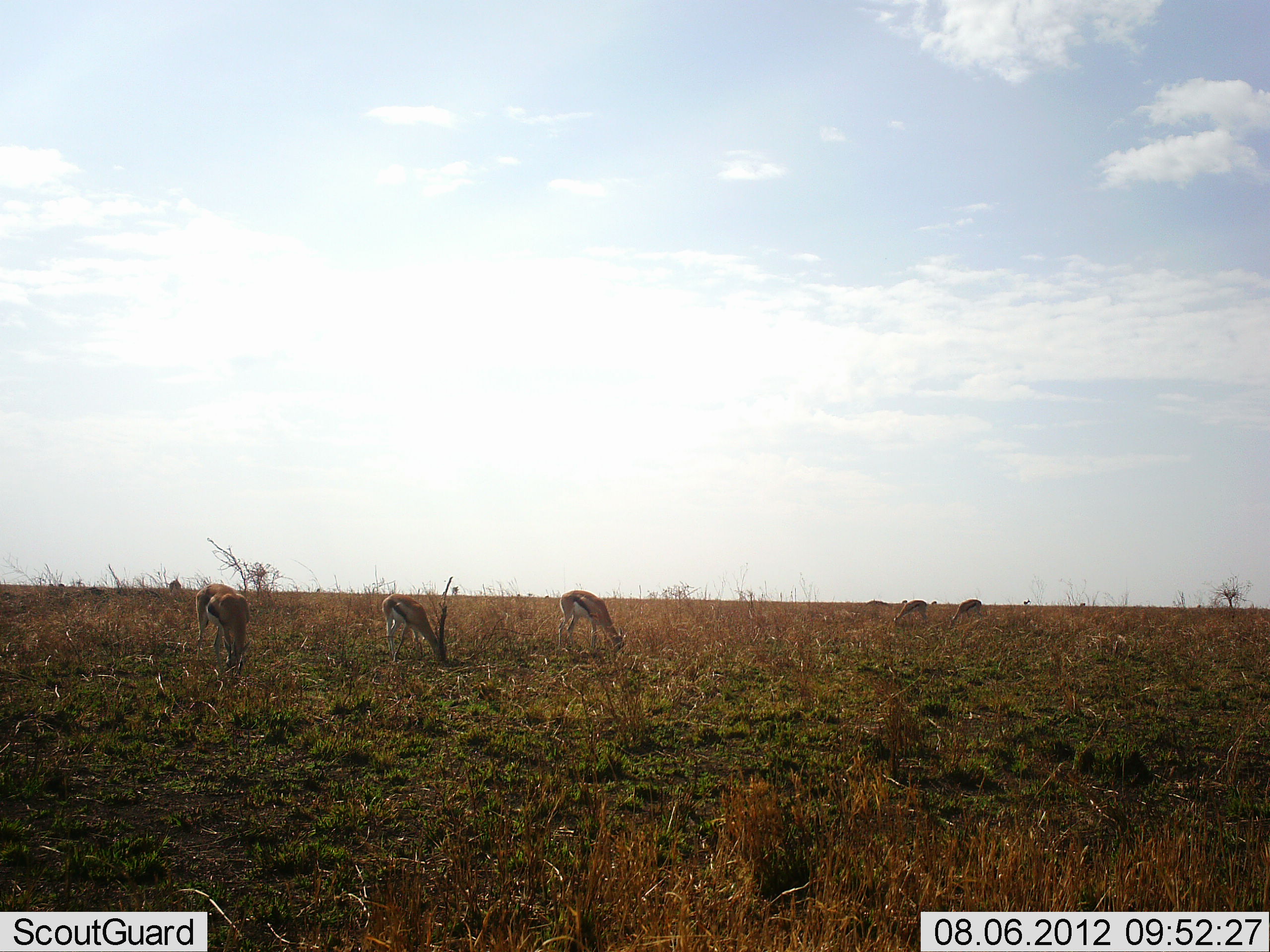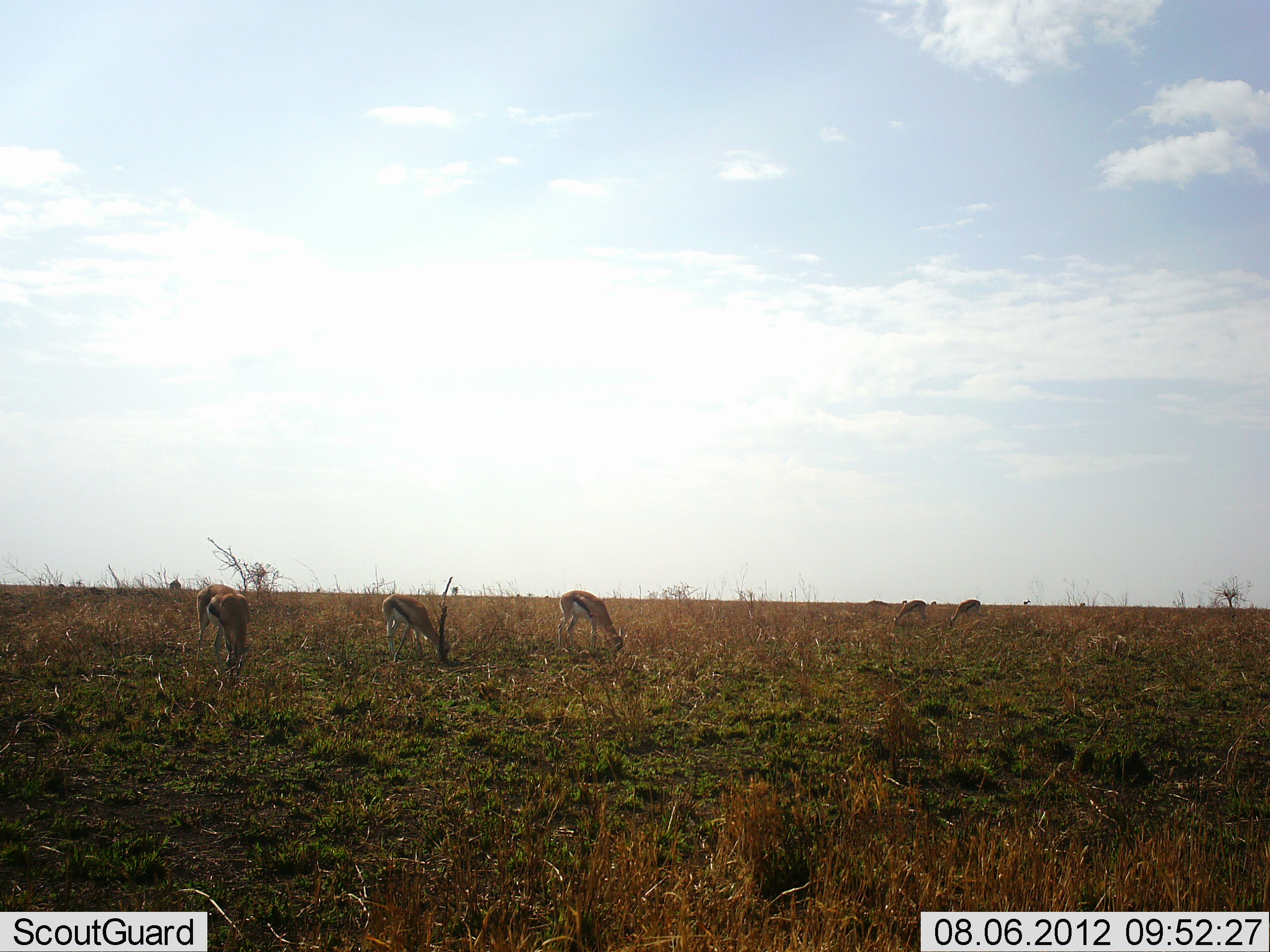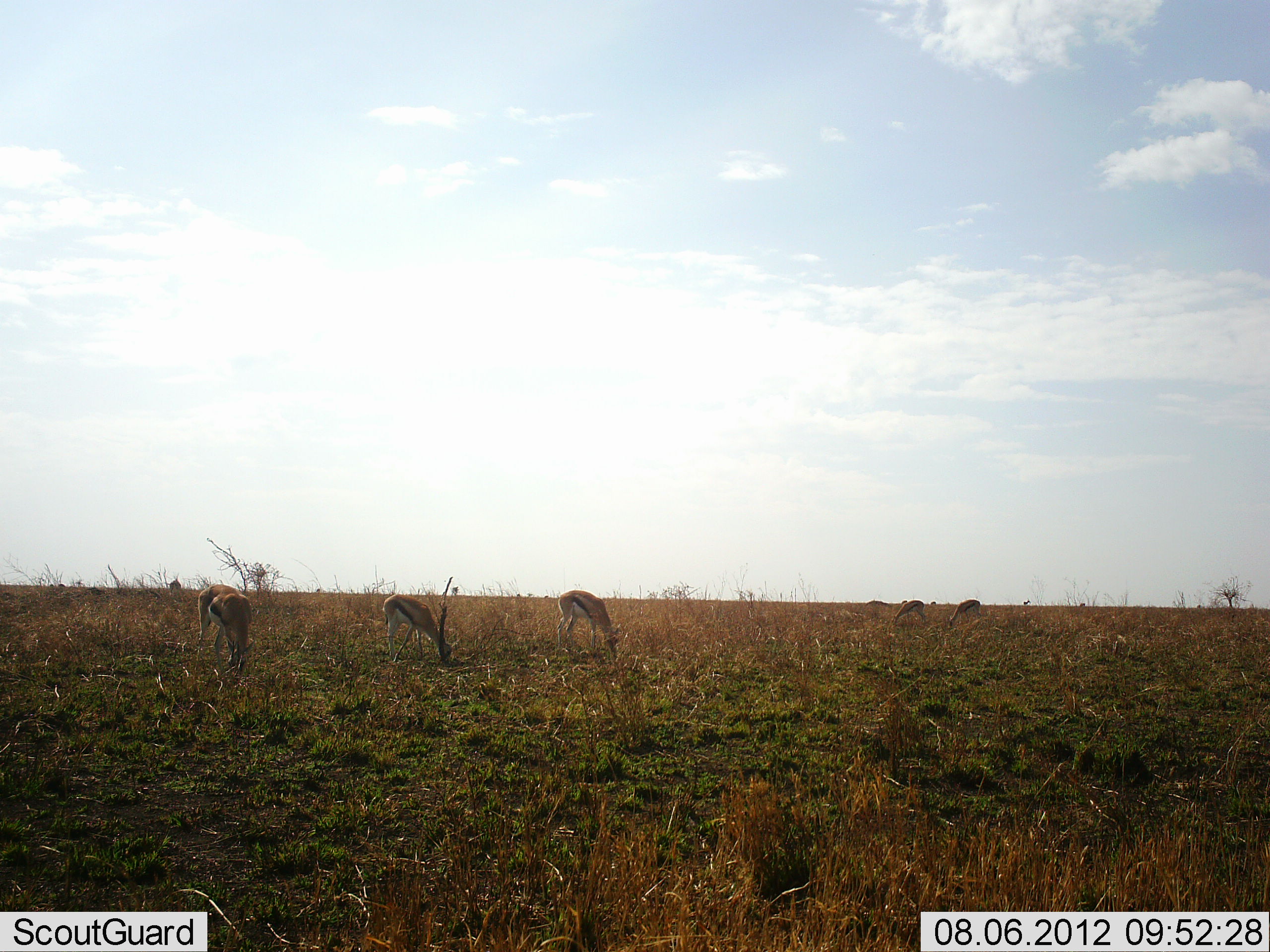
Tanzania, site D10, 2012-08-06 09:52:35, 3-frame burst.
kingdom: Animalia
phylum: Chordata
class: Mammalia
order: Artiodactyla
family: Bovidae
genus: Eudorcas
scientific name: Eudorcas thomsonii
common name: thomson's gazelle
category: gazellethomsons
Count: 5.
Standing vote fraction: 10%.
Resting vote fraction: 0%.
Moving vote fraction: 0%.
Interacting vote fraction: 0%.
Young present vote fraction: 0%.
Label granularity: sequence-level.